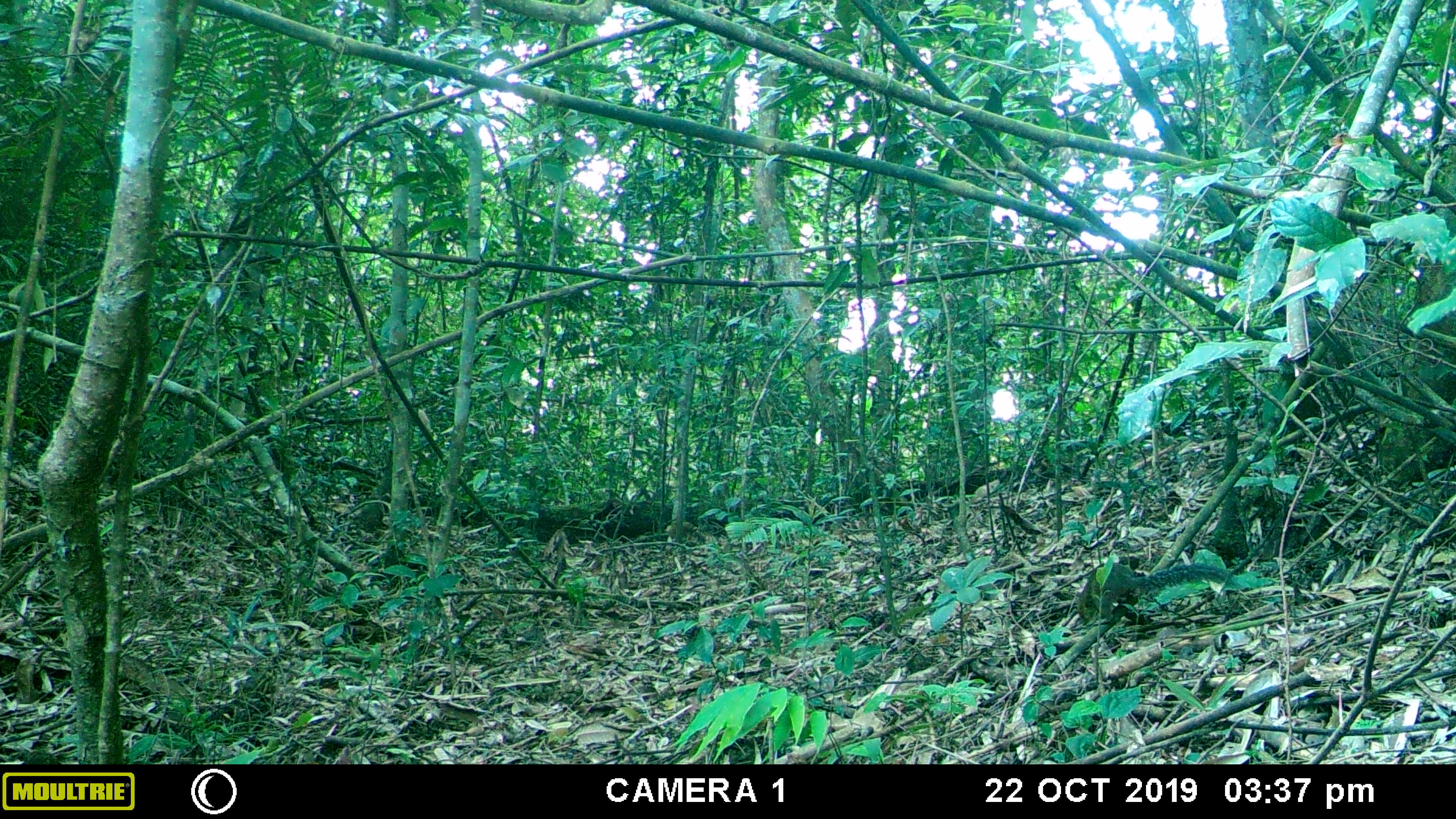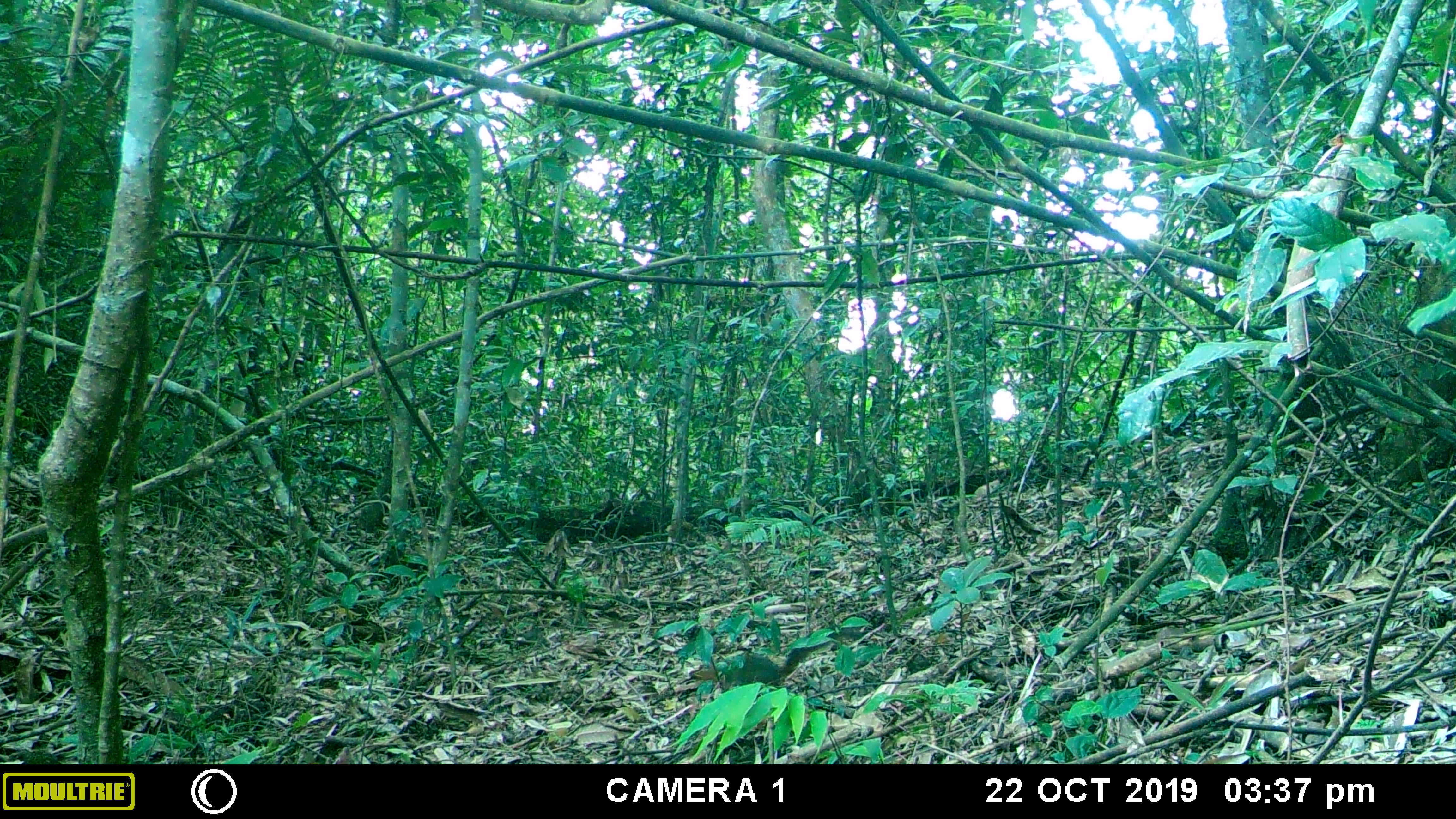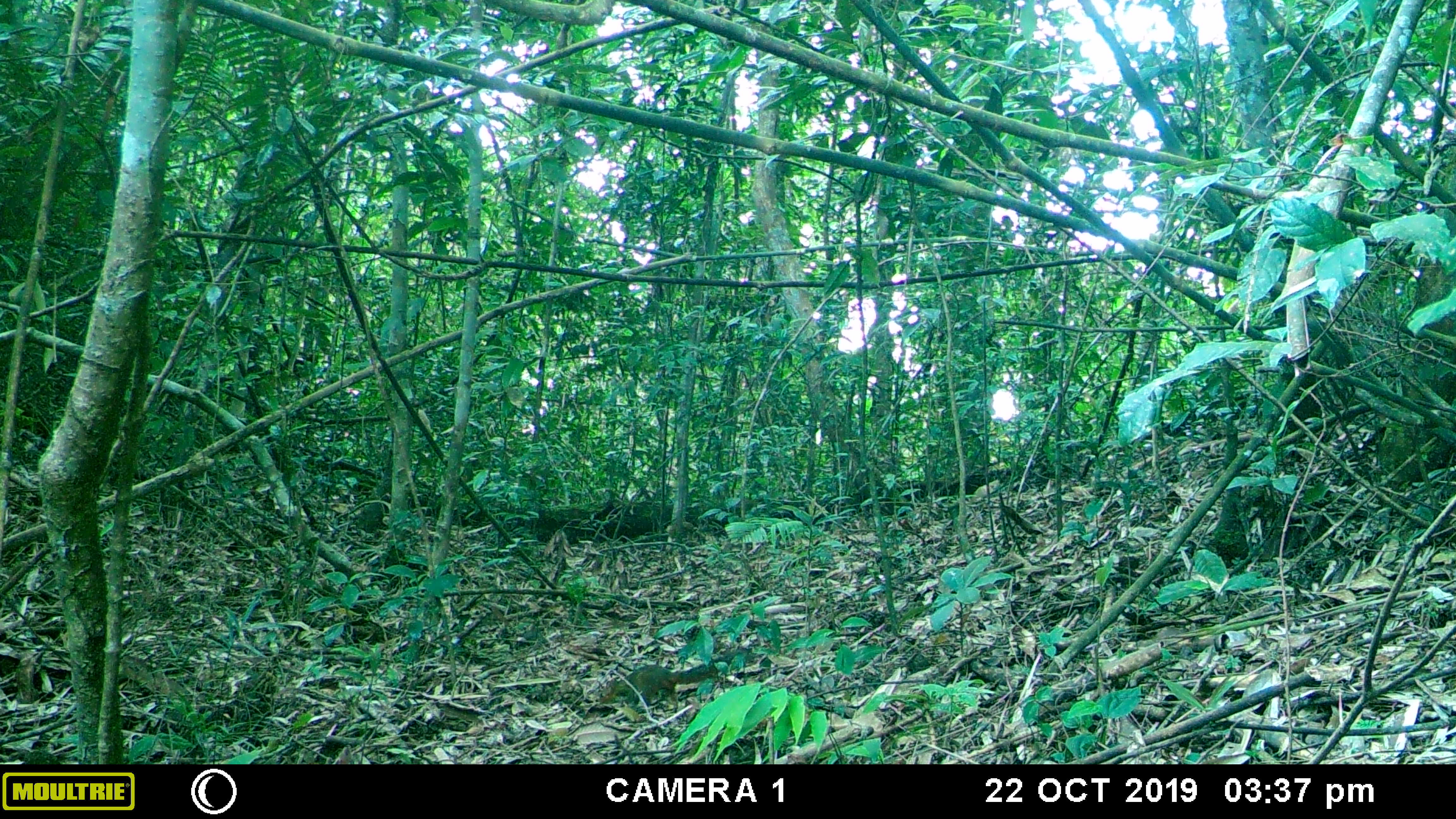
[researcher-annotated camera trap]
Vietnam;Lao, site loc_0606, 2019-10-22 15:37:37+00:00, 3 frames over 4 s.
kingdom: Animalia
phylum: Chordata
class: Mammalia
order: Rodentia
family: Sciuridae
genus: Dremomys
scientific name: Dremomys rufigenis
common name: red-cheeked squirrel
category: red cheeked squirrel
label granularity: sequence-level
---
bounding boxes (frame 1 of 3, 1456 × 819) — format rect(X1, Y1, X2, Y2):
red cheeked squirrel: rect(1074, 563, 1238, 623)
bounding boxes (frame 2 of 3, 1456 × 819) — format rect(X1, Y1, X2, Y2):
red cheeked squirrel: rect(690, 628, 862, 688)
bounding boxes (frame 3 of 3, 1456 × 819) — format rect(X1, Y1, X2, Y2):
red cheeked squirrel: rect(599, 649, 753, 708)